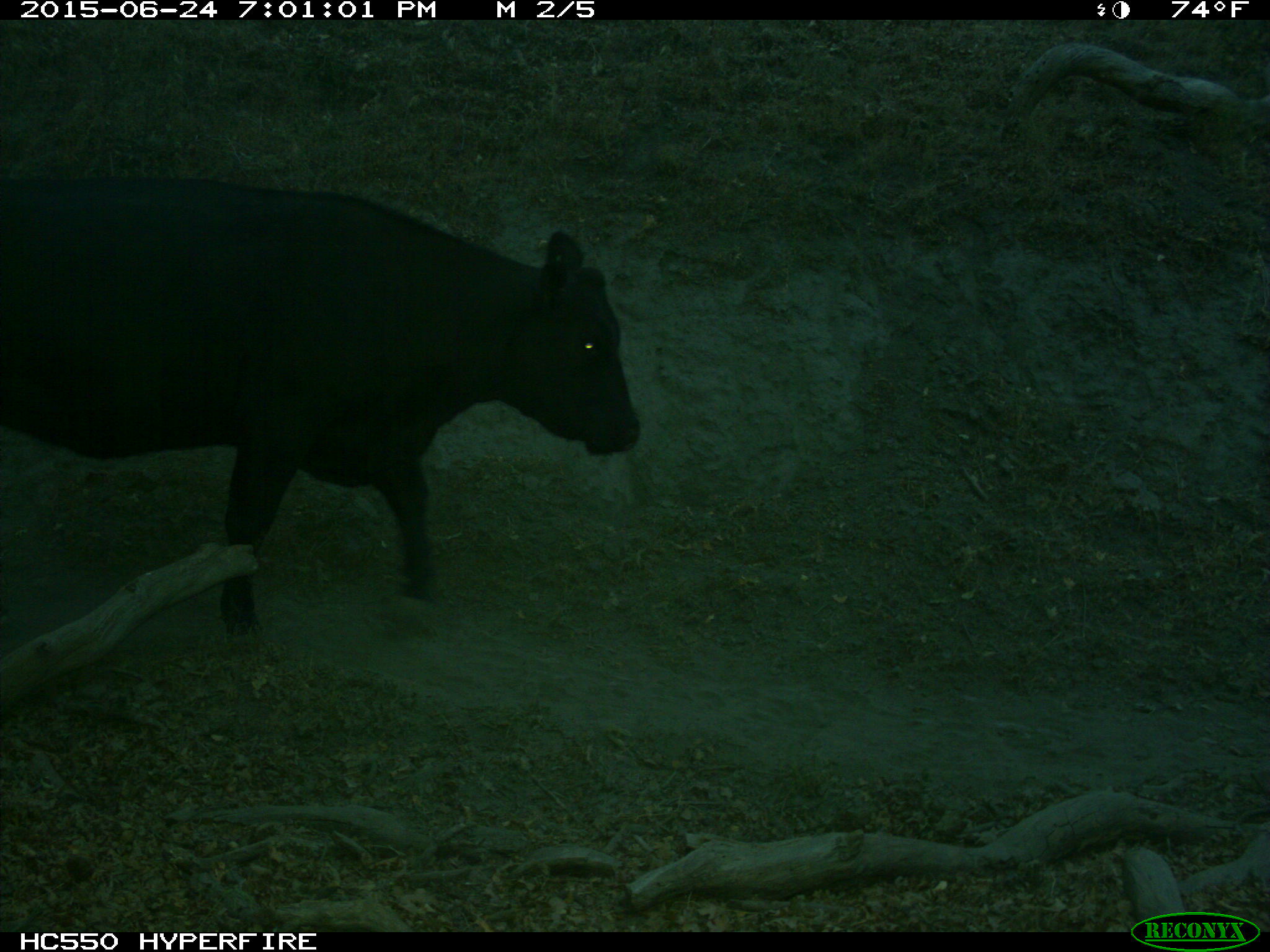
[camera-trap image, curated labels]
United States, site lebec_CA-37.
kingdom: Animalia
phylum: Chordata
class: Mammalia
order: Artiodactyla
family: Bovidae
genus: Bos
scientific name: Bos taurus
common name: domestic cow